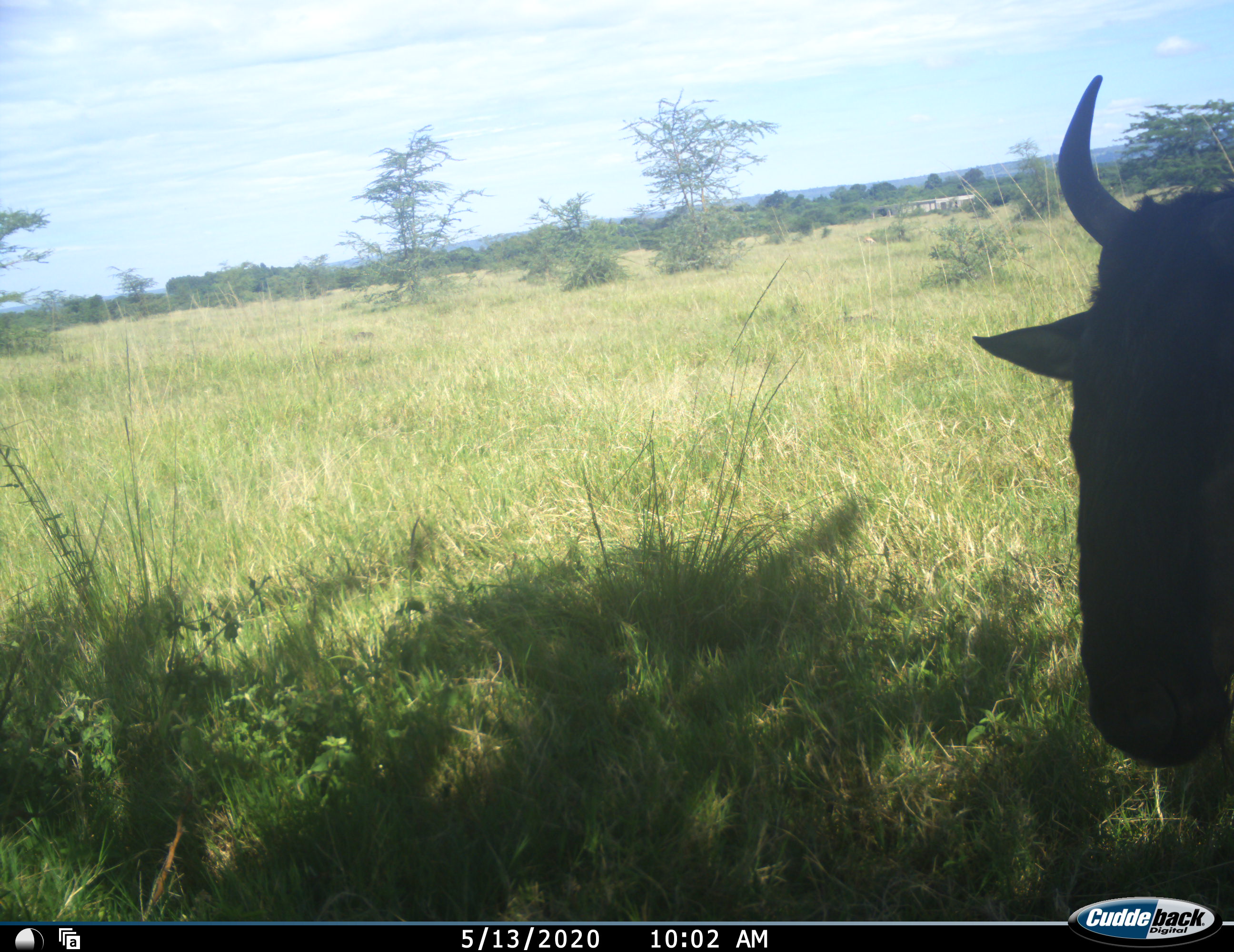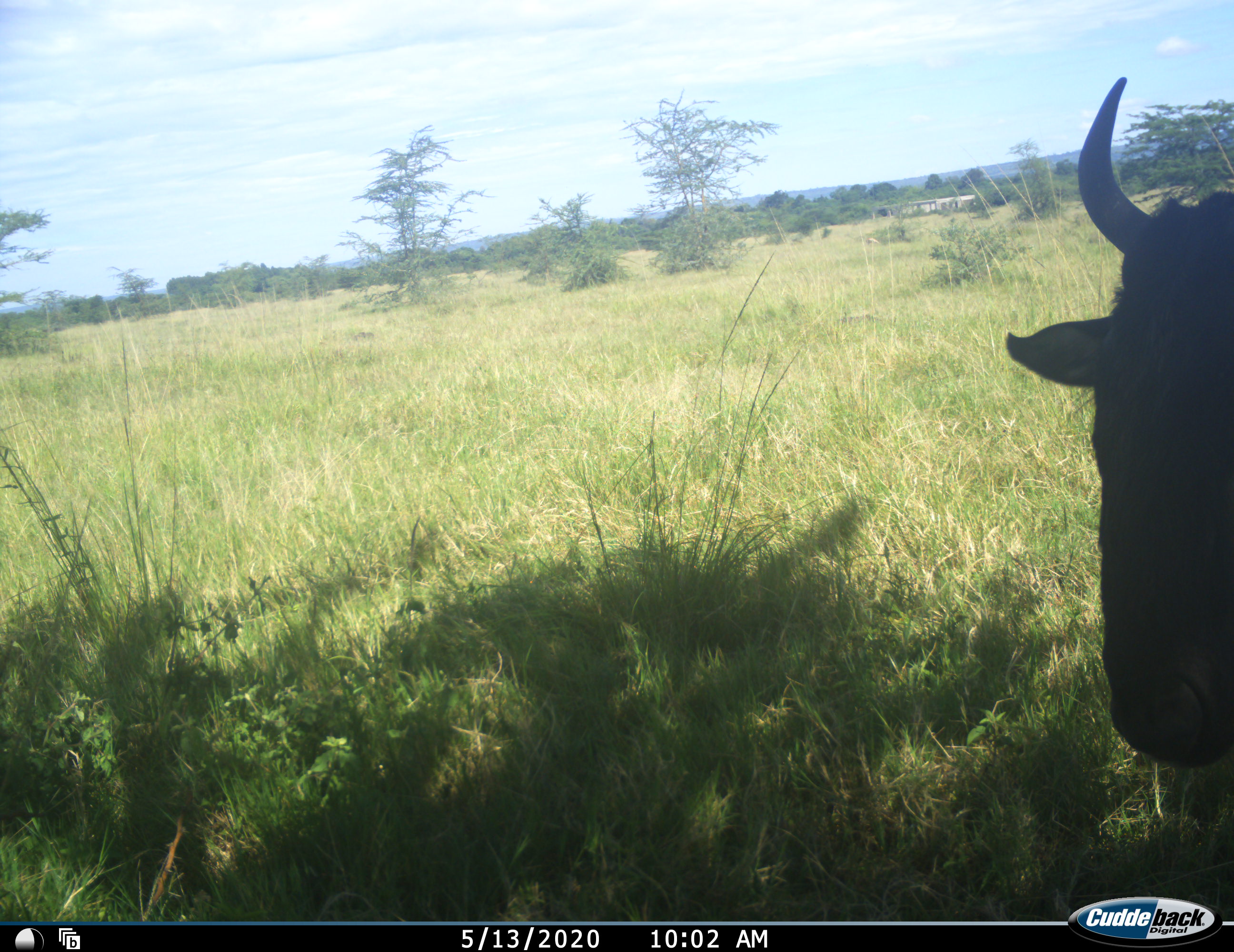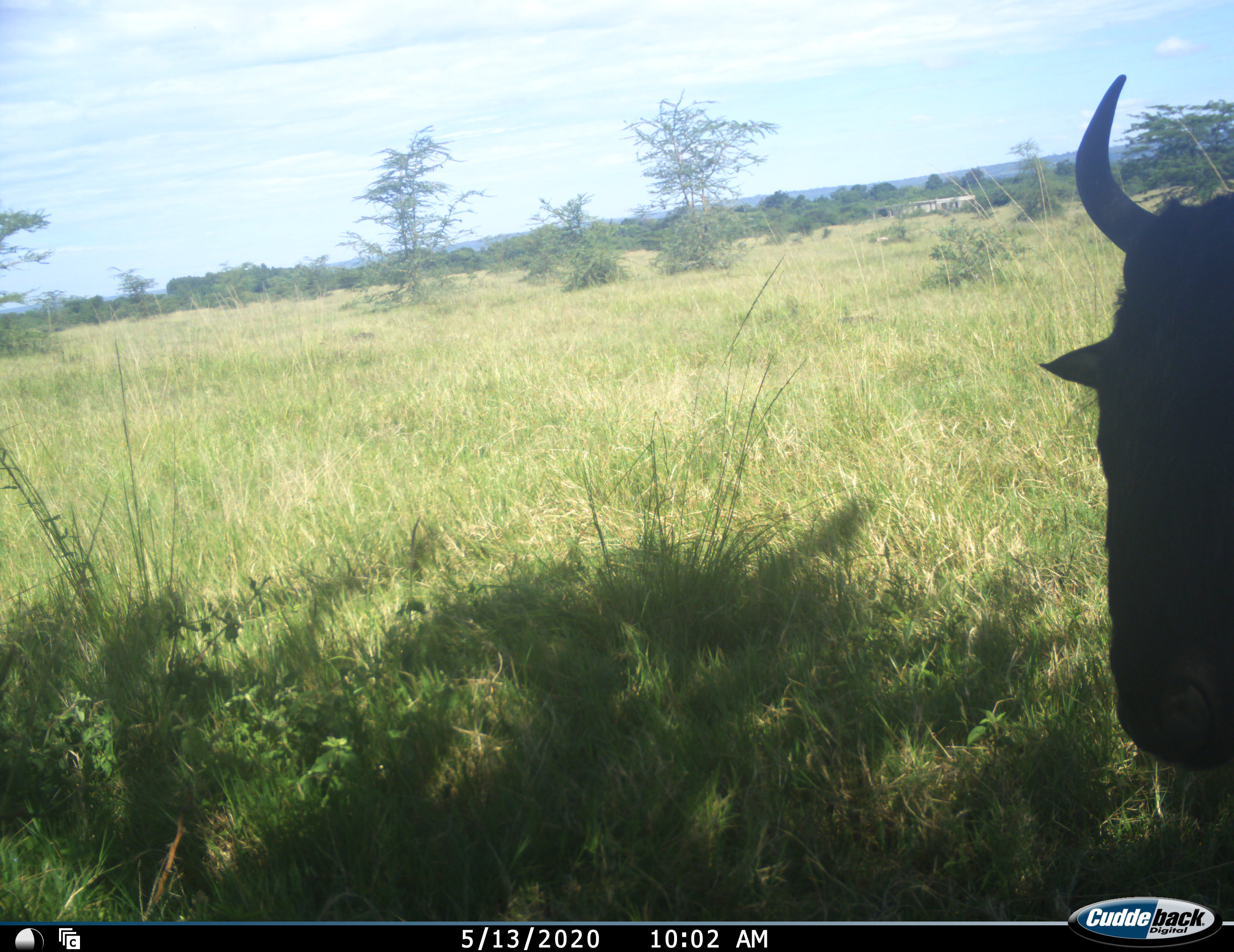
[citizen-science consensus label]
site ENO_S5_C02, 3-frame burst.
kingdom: Animalia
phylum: Chordata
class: Mammalia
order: Artiodactyla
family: Bovidae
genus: Connochaetes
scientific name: Connochaetes taurinus taurinus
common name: blue wildebeest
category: wildebeestblue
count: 1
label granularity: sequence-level